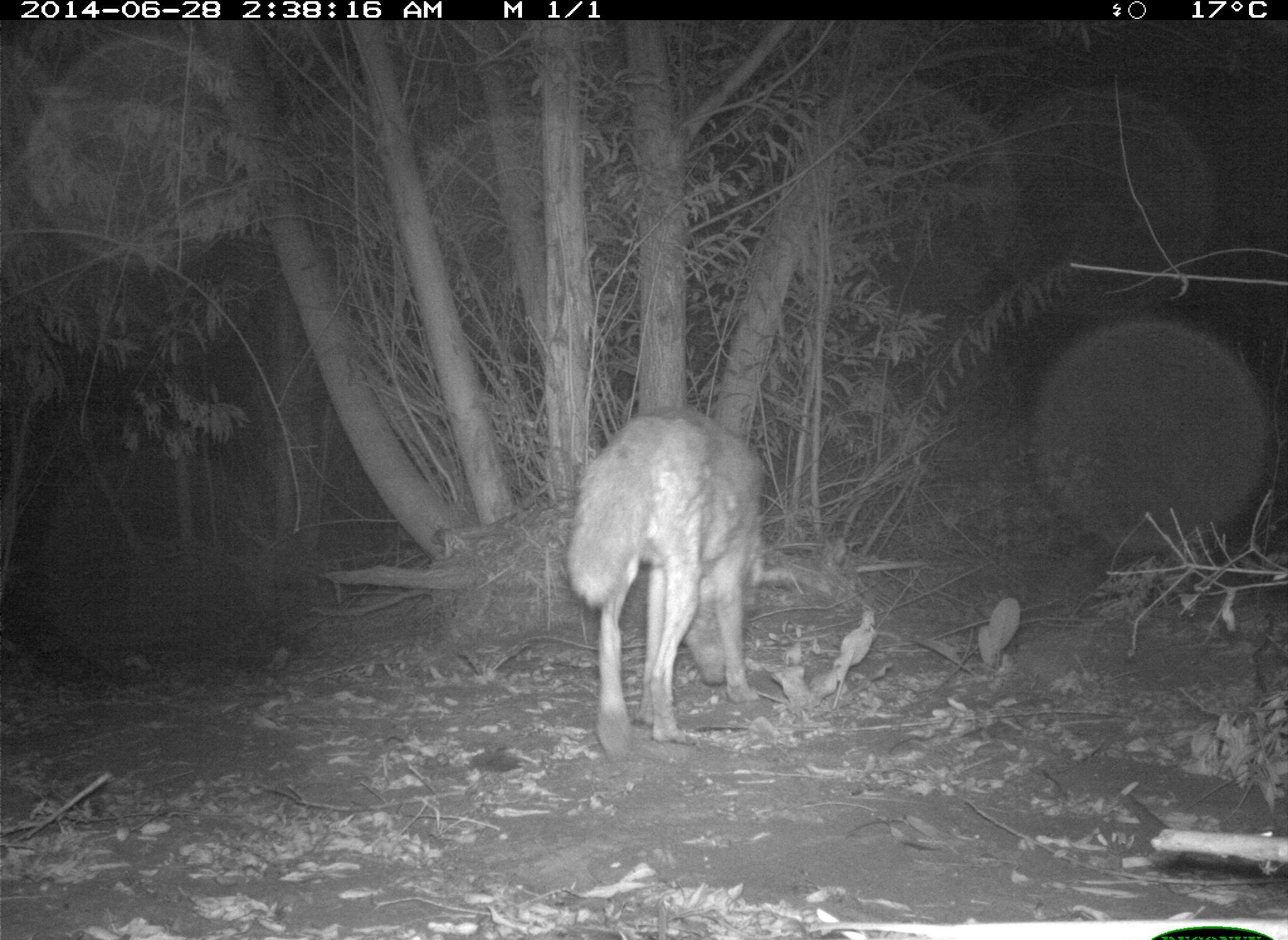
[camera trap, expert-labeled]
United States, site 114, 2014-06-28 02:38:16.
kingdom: Animalia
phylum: Chordata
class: Mammalia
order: Carnivora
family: Canidae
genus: Canis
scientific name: Canis latrans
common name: coyote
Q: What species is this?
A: Coyote (Canis latrans).